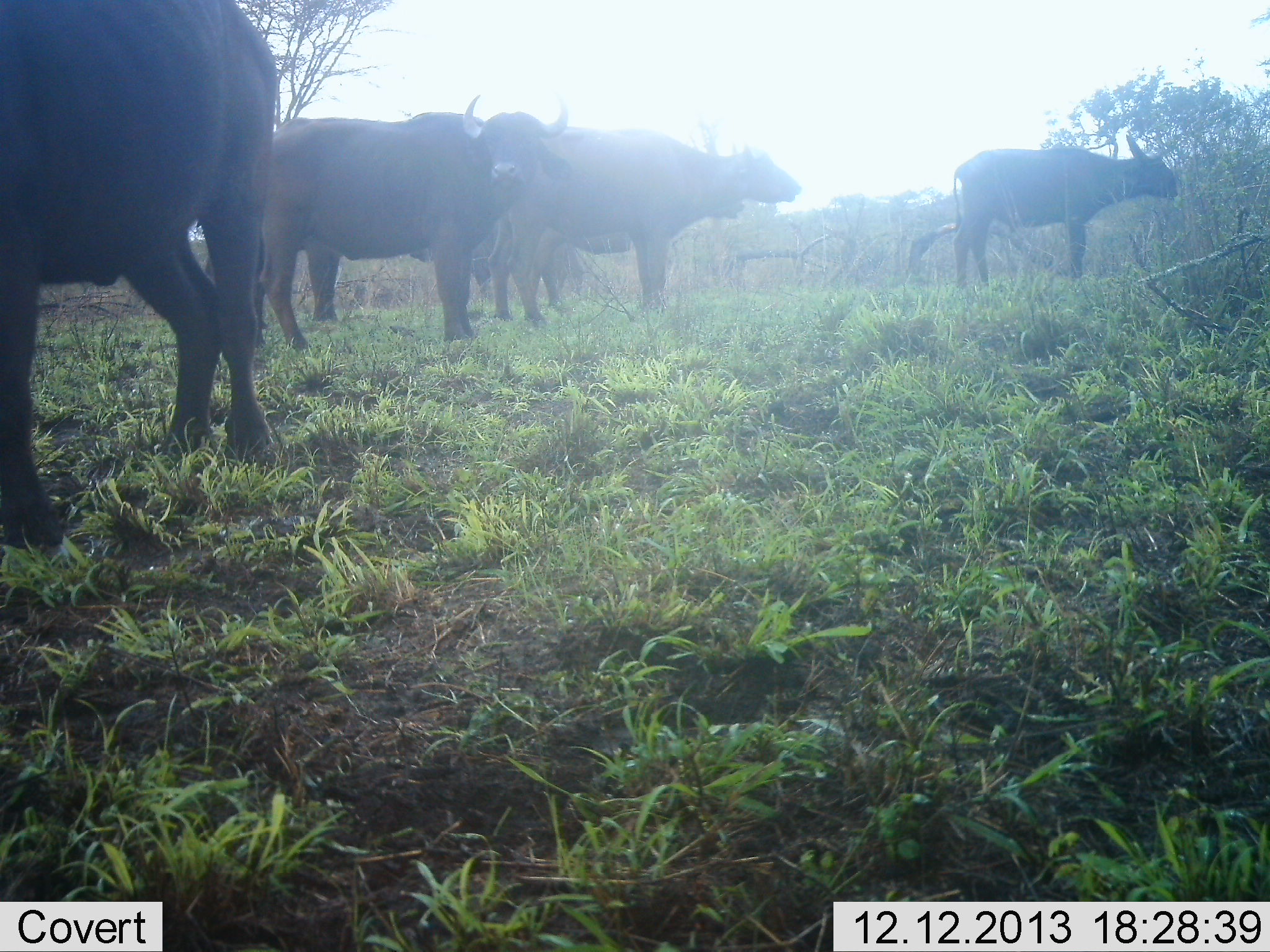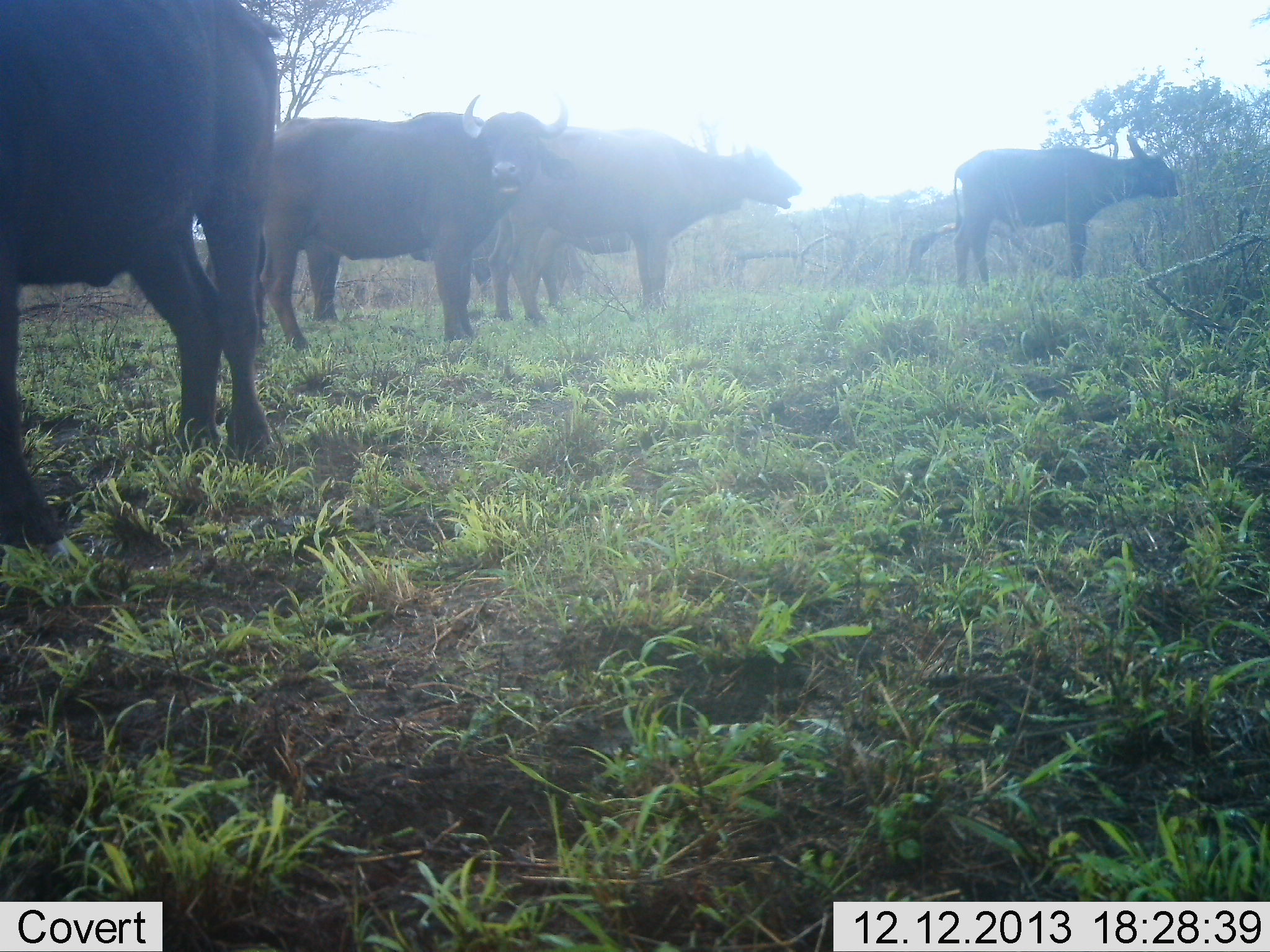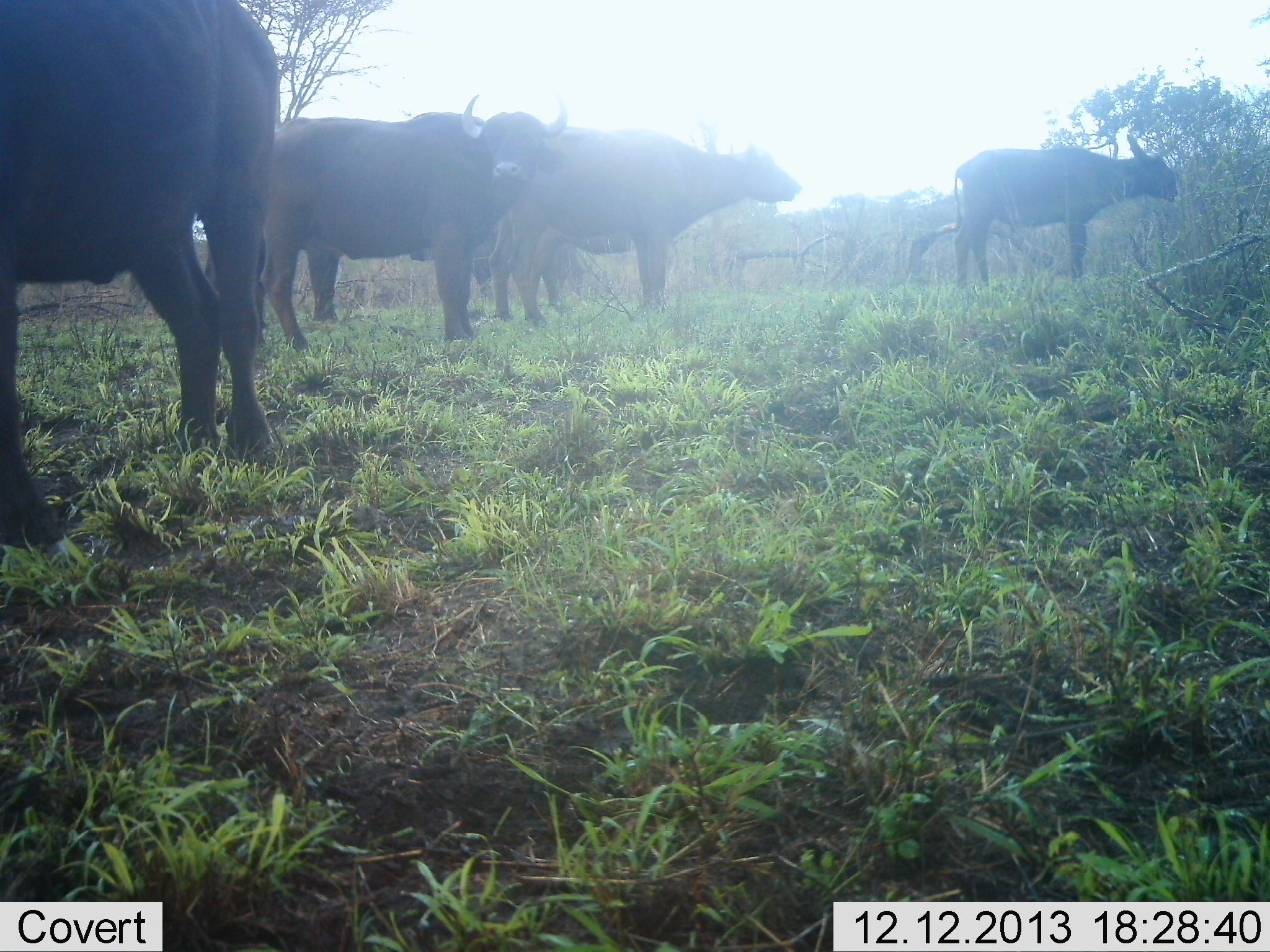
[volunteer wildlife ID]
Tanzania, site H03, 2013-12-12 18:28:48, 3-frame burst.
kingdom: Animalia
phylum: Chordata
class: Mammalia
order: Artiodactyla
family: Bovidae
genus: Syncerus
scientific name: Syncerus caffer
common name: cape buffalo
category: buffalo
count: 5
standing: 90%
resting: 0%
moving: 0%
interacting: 0%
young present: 10%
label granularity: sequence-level